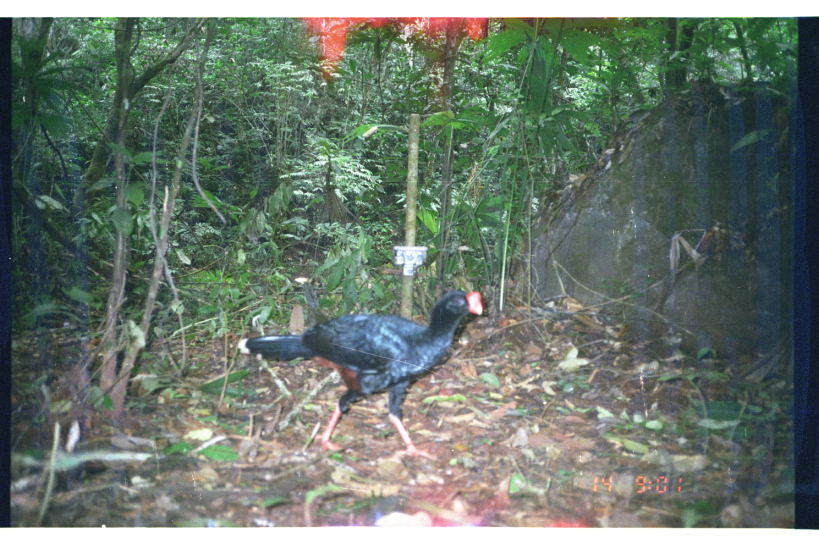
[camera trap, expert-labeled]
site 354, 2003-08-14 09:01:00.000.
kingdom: Animalia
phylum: Chordata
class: Aves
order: Galliformes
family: Cracidae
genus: Mitu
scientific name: Mitu tuberosum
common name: razor-billed curassow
Mitu tuberosum (razor-billed curassow).